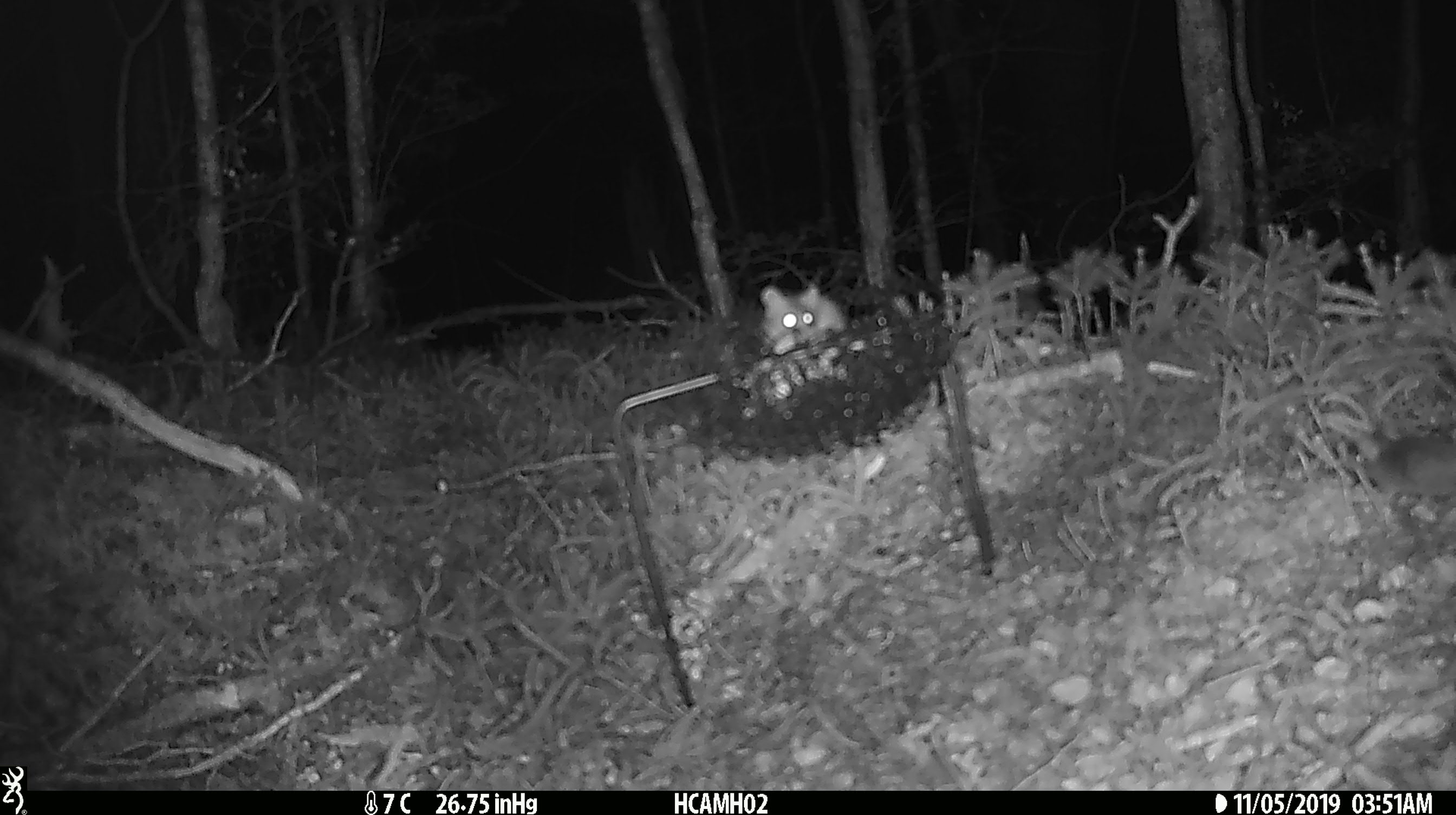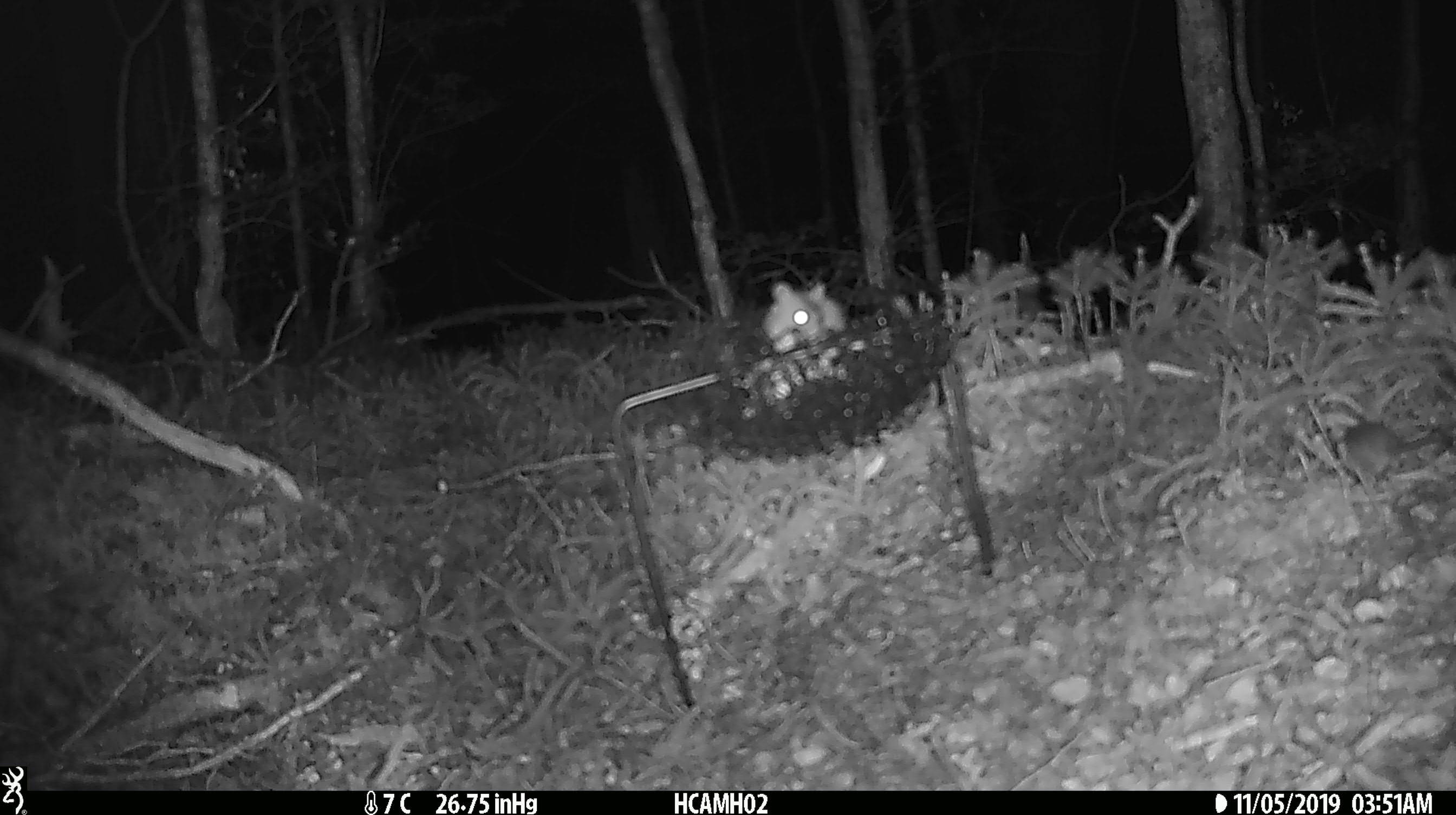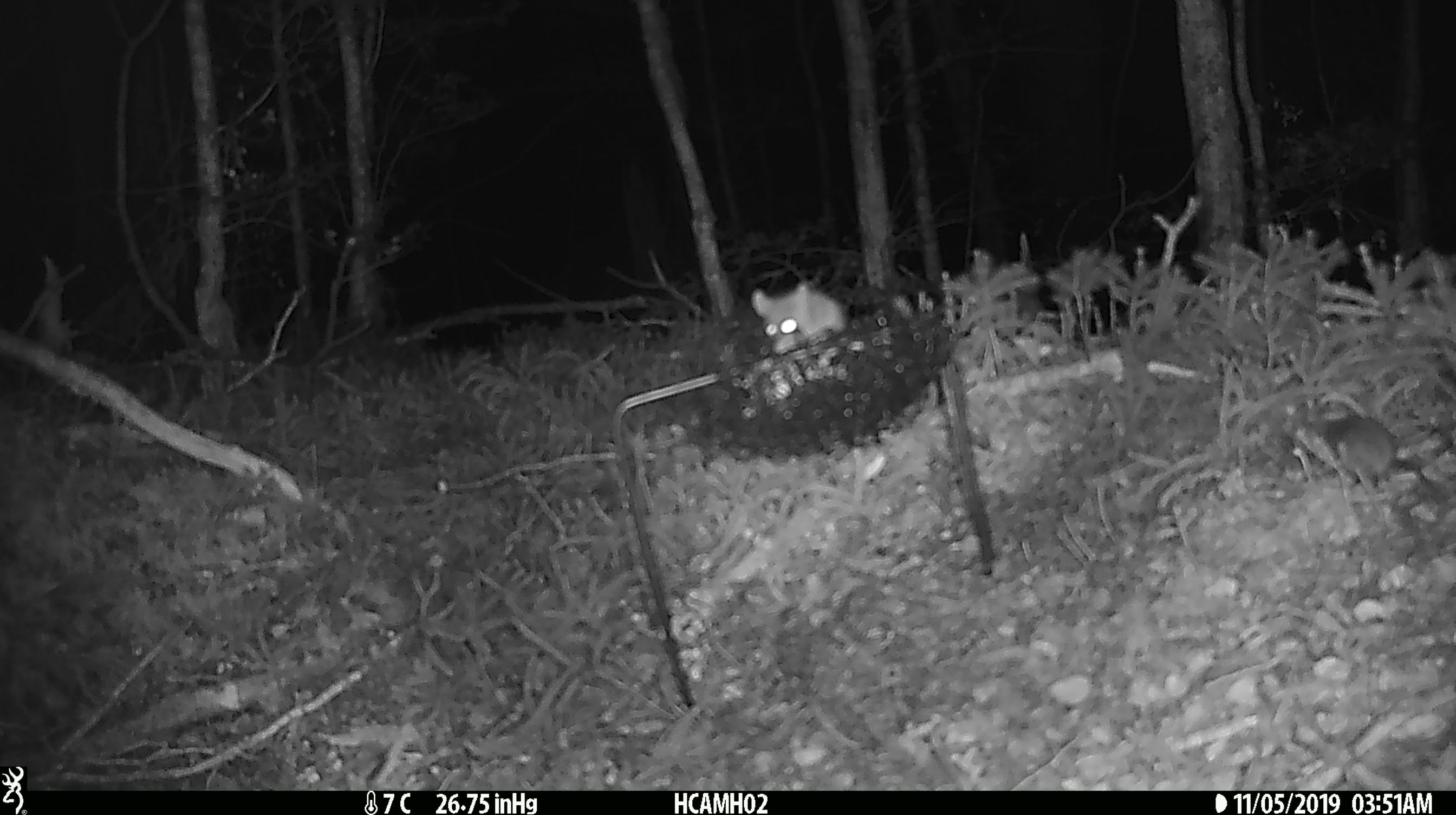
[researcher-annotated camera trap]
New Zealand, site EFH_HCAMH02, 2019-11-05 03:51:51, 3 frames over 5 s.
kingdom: Animalia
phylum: Chordata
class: Mammalia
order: Rodentia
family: Muridae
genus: Mus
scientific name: Mus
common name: mouse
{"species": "mouse (Mus)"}